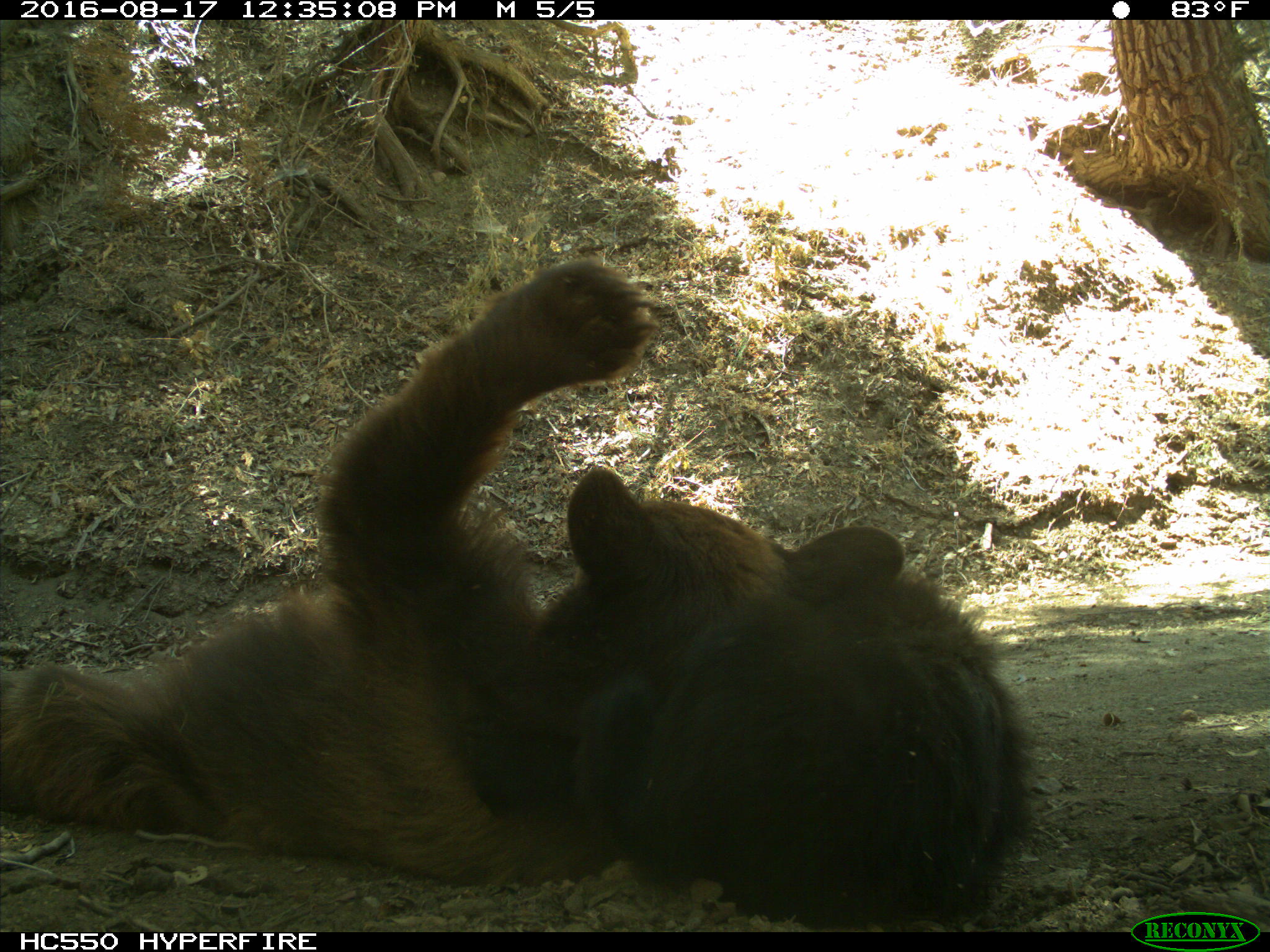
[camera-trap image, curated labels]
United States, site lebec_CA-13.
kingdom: Animalia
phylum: Chordata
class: Mammalia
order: Carnivora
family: Ursidae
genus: Ursus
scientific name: Ursus americanus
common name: american black bear